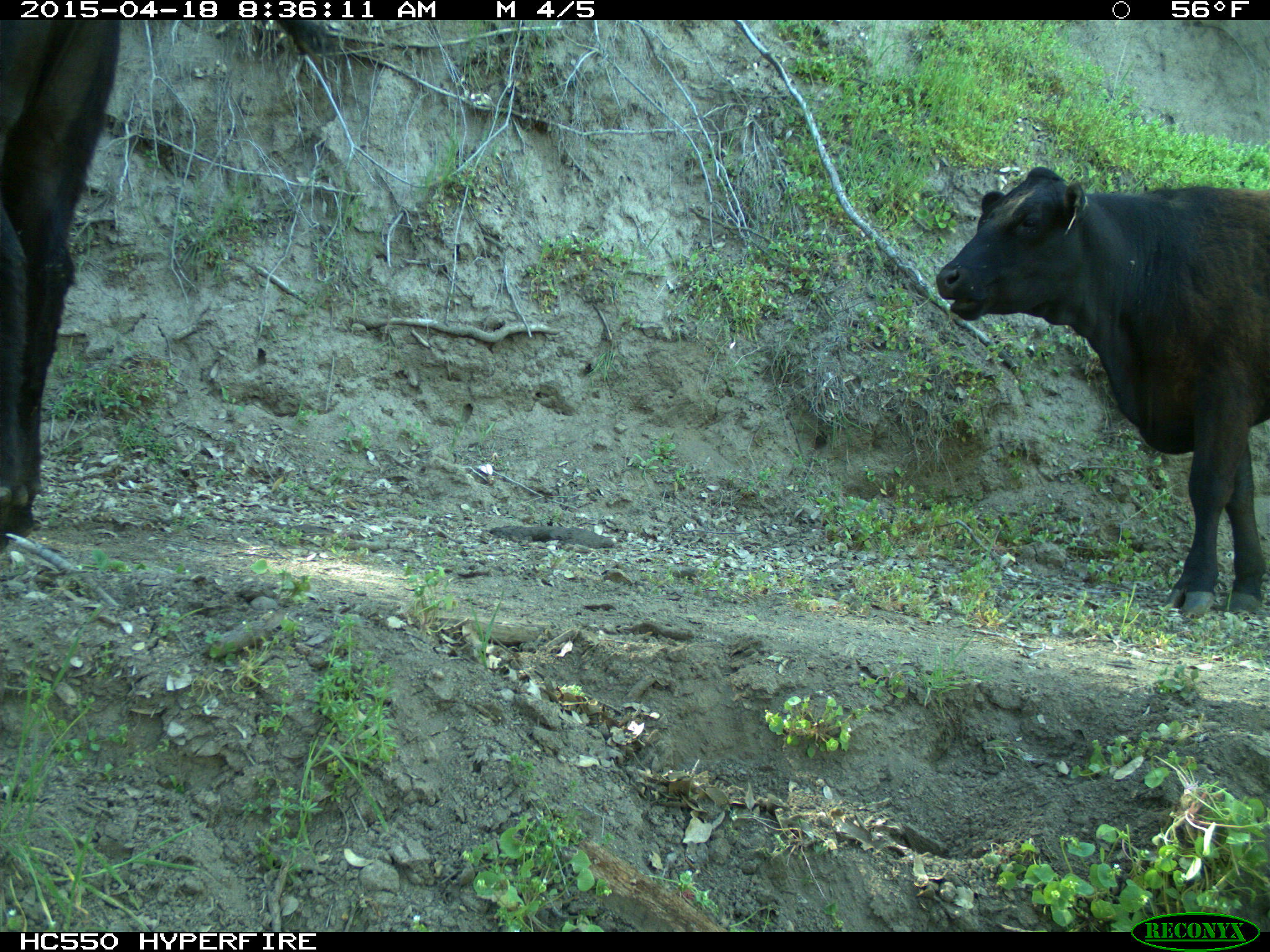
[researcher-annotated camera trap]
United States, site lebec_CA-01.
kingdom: Animalia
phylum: Chordata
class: Mammalia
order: Artiodactyla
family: Bovidae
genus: Bos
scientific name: Bos taurus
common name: domestic cow